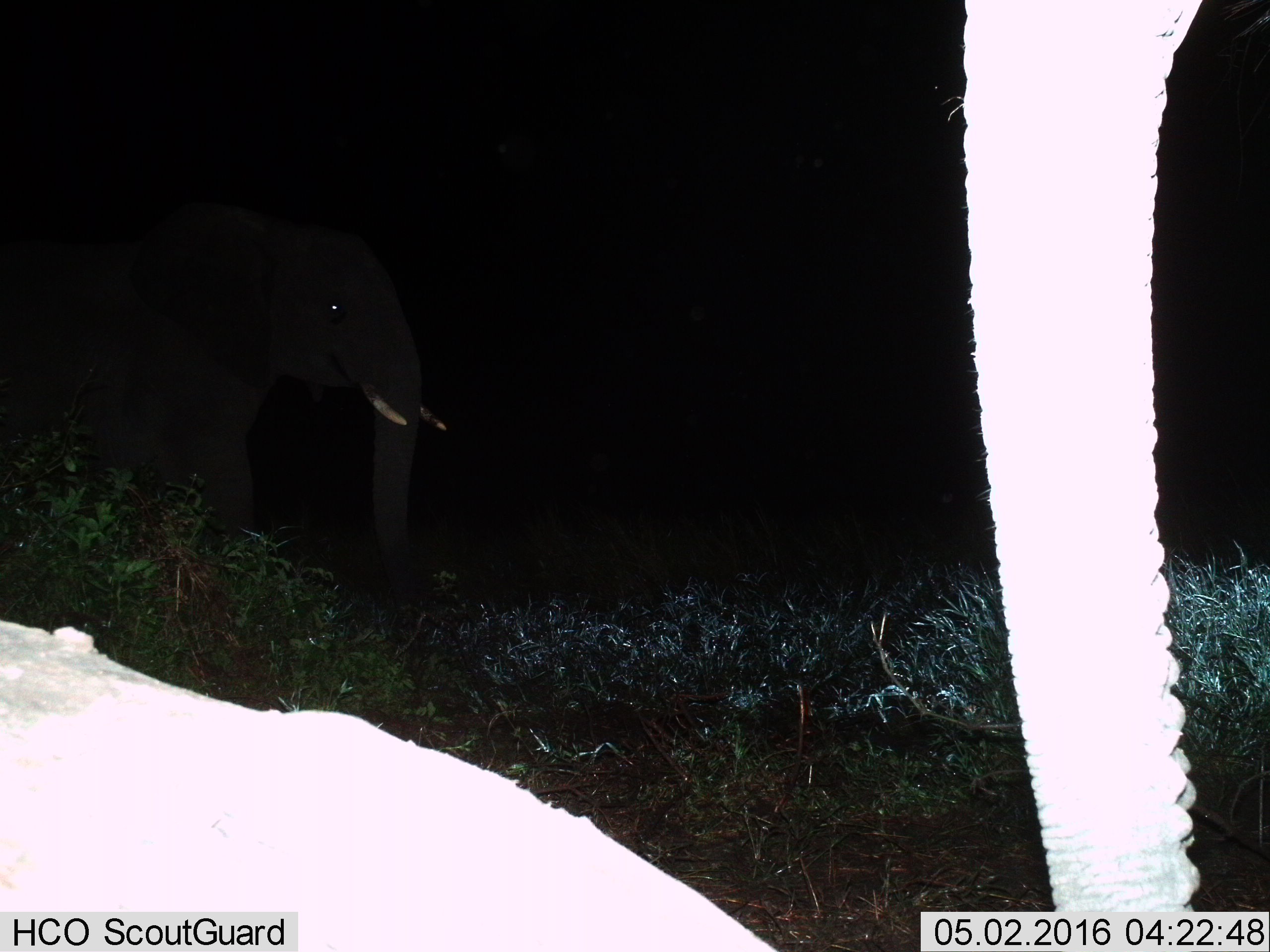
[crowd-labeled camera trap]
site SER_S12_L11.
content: unidentified animal